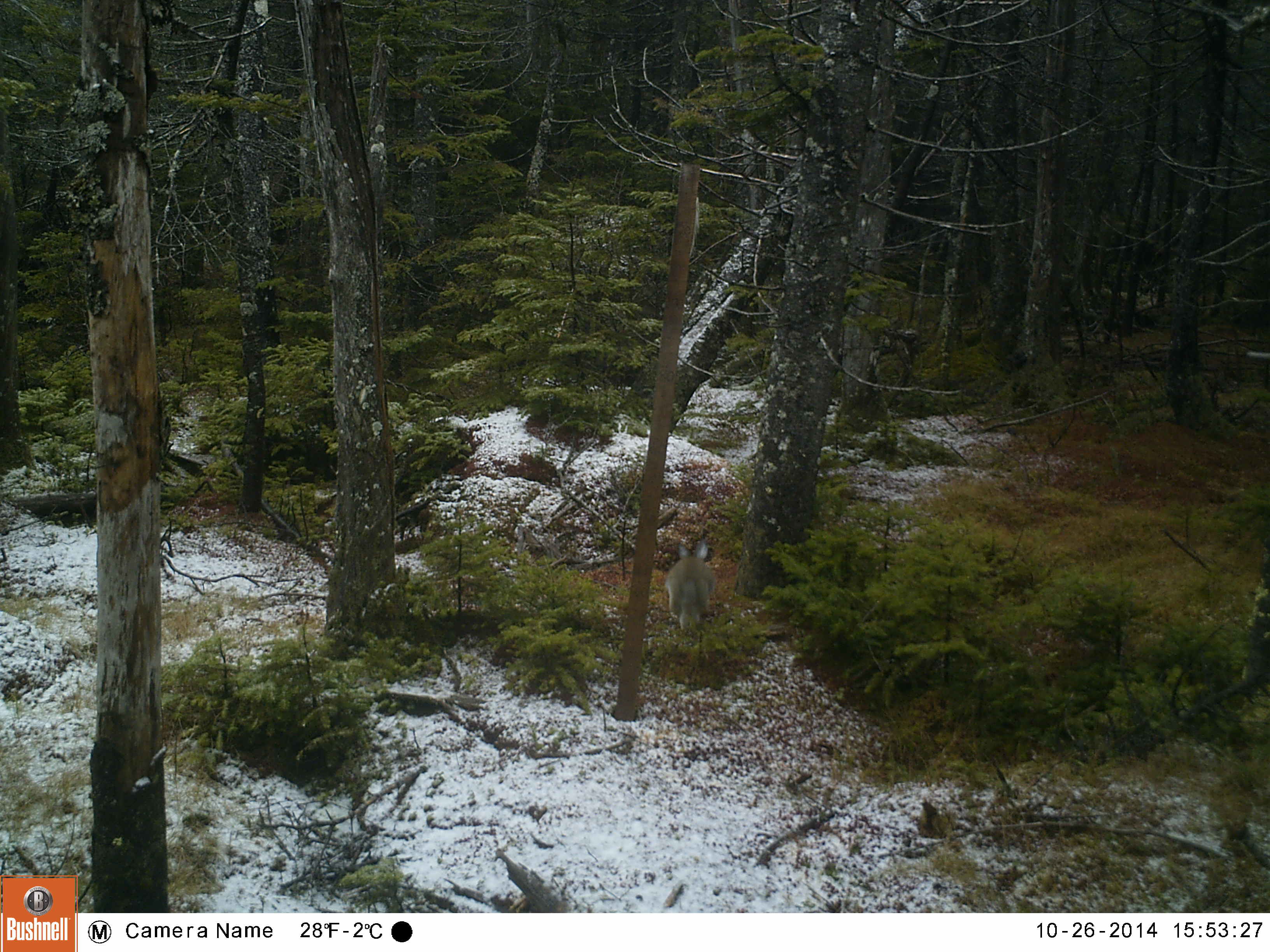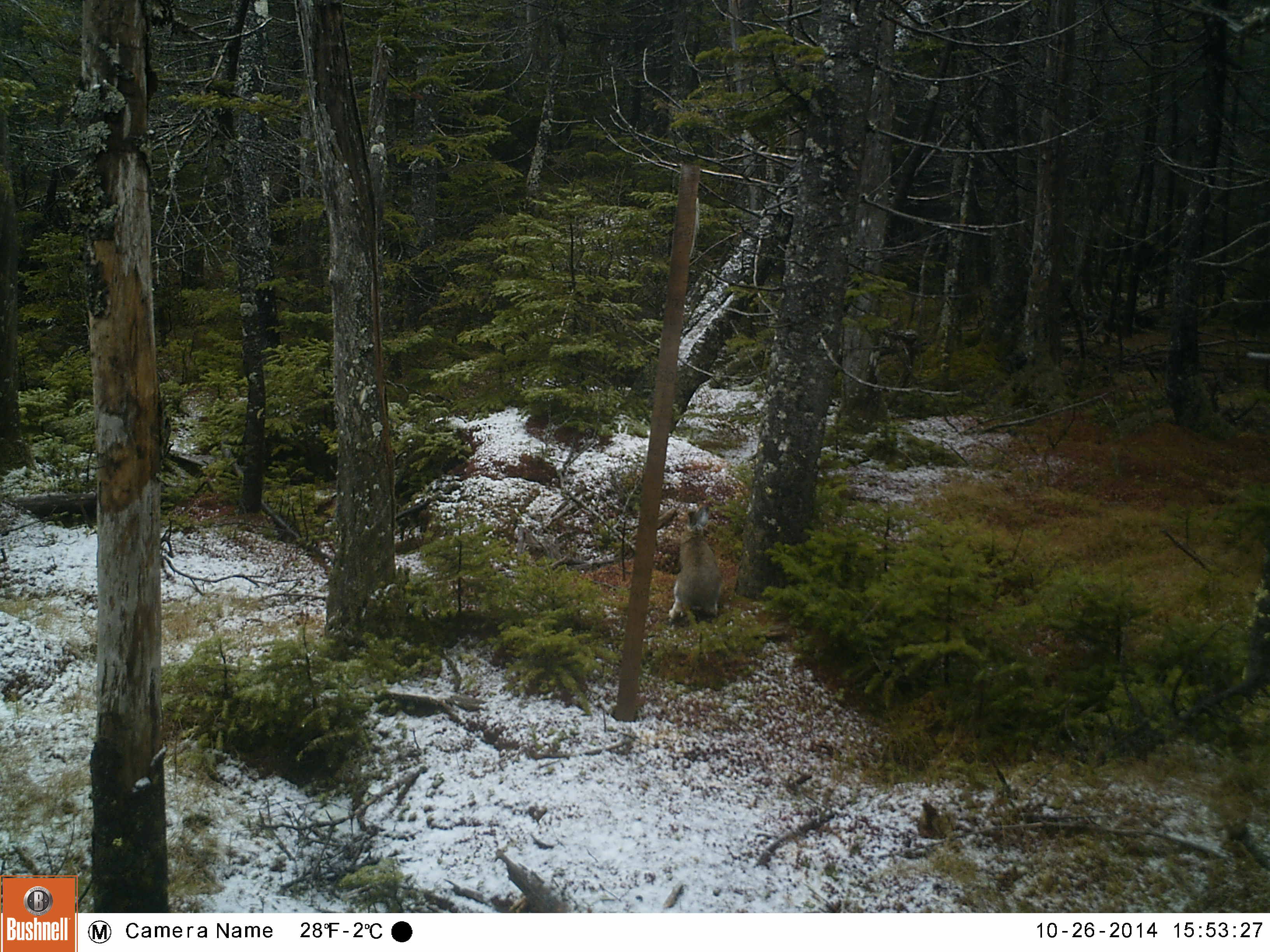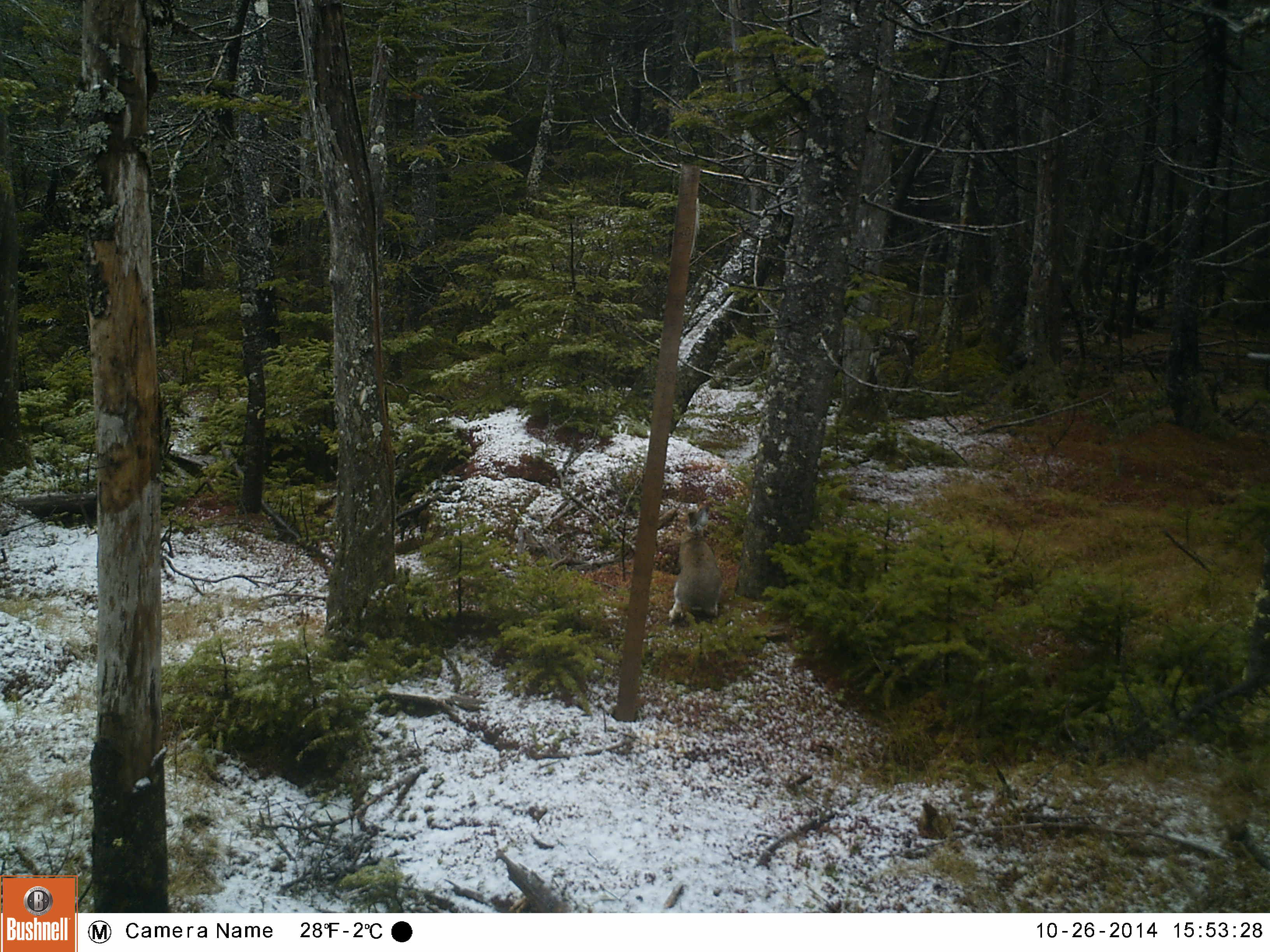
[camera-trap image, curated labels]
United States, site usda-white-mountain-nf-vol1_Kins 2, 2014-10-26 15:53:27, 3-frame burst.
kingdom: Animalia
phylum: Chordata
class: Mammalia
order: Lagomorpha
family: Leporidae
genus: Lepus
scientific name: Lepus americanus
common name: snowshoe hare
Snowshoe hare (Lepus americanus).